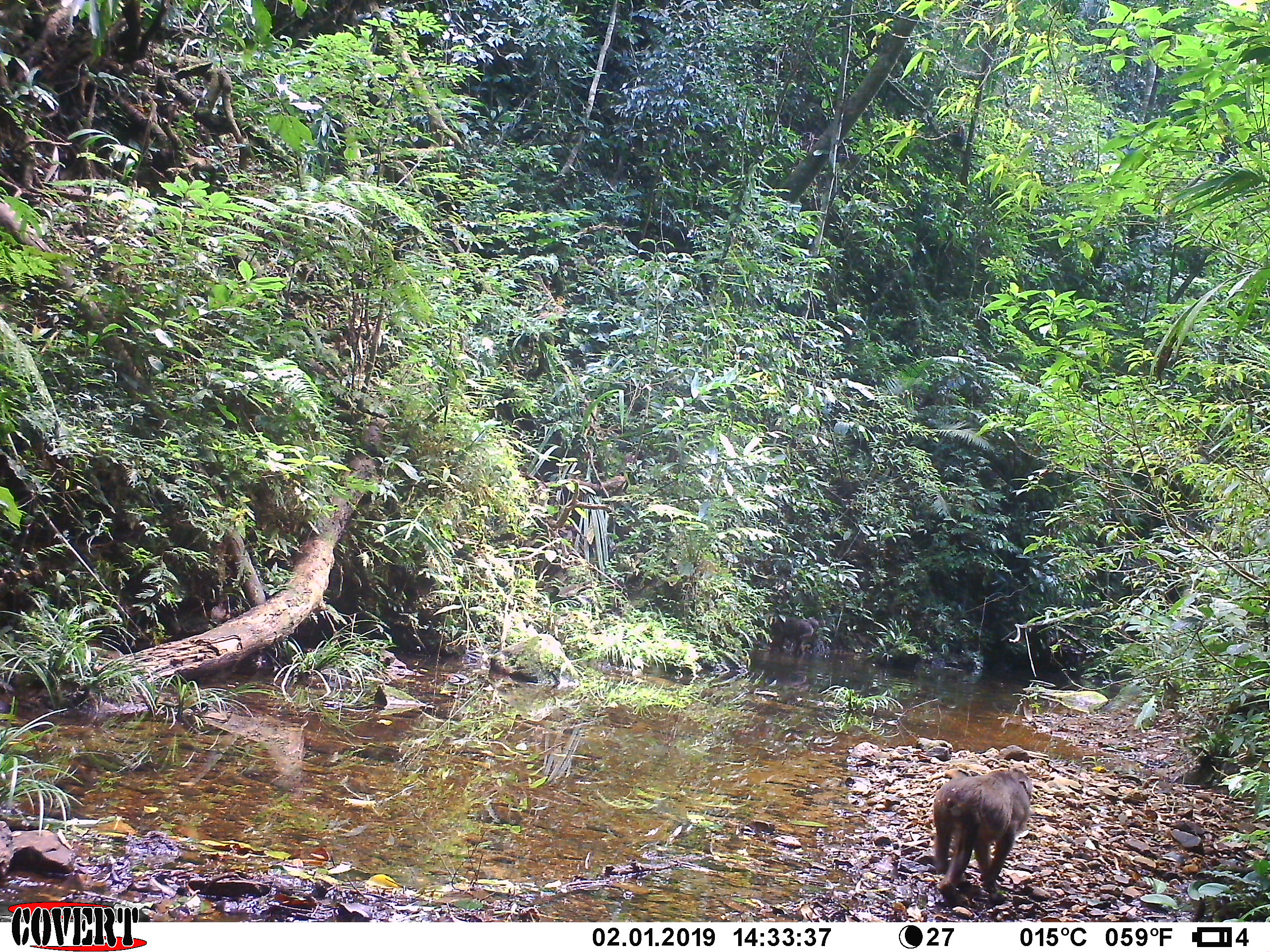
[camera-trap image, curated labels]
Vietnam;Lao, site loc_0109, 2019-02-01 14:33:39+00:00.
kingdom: Animalia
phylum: Chordata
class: Mammalia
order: Primates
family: Cercopithecidae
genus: Macaca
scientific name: Macaca arctoides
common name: stump-tailed macaque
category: stump tailed macaque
Stump tailed macaque (stump-tailed macaque) (Macaca arctoides). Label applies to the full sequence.